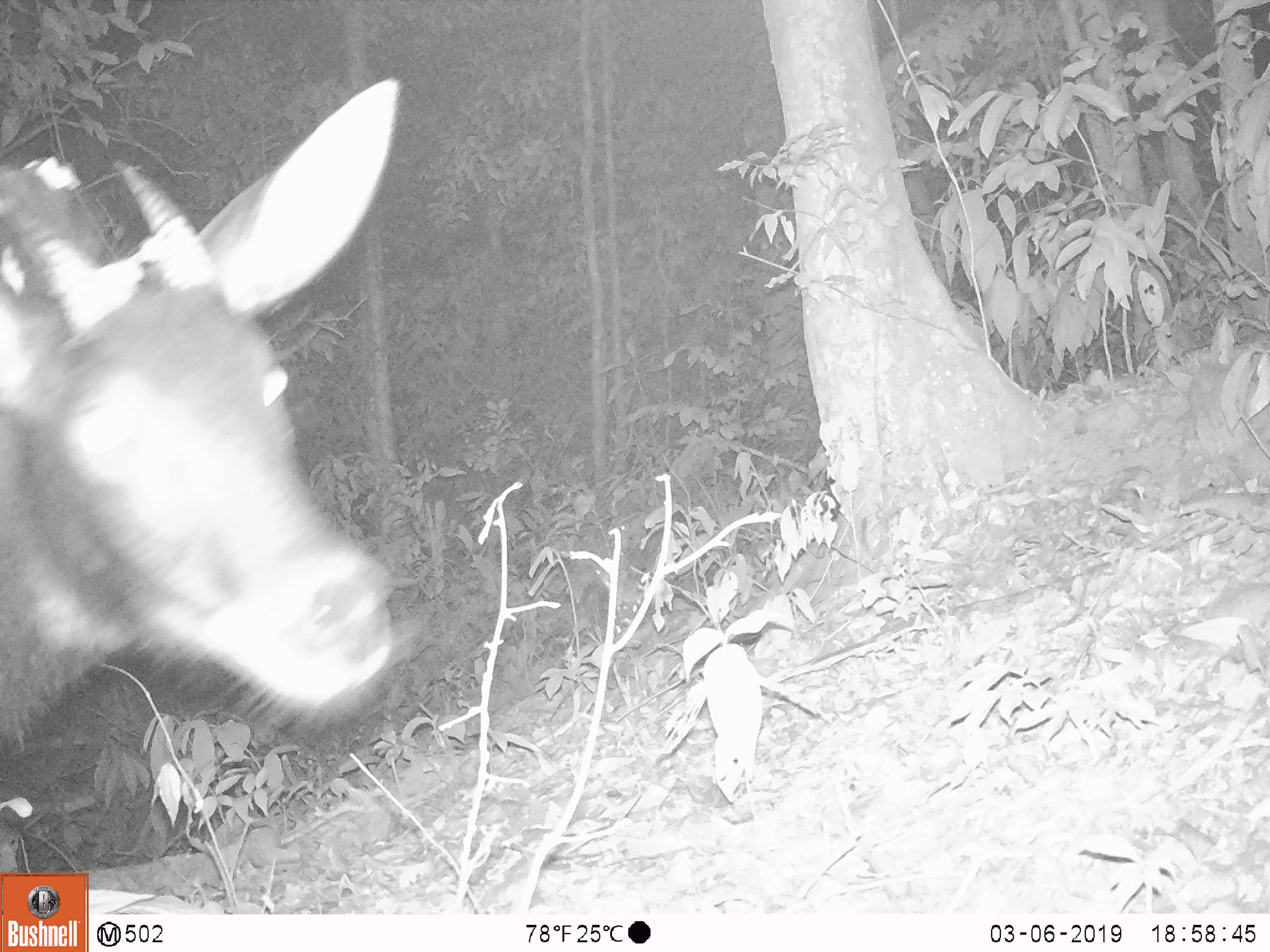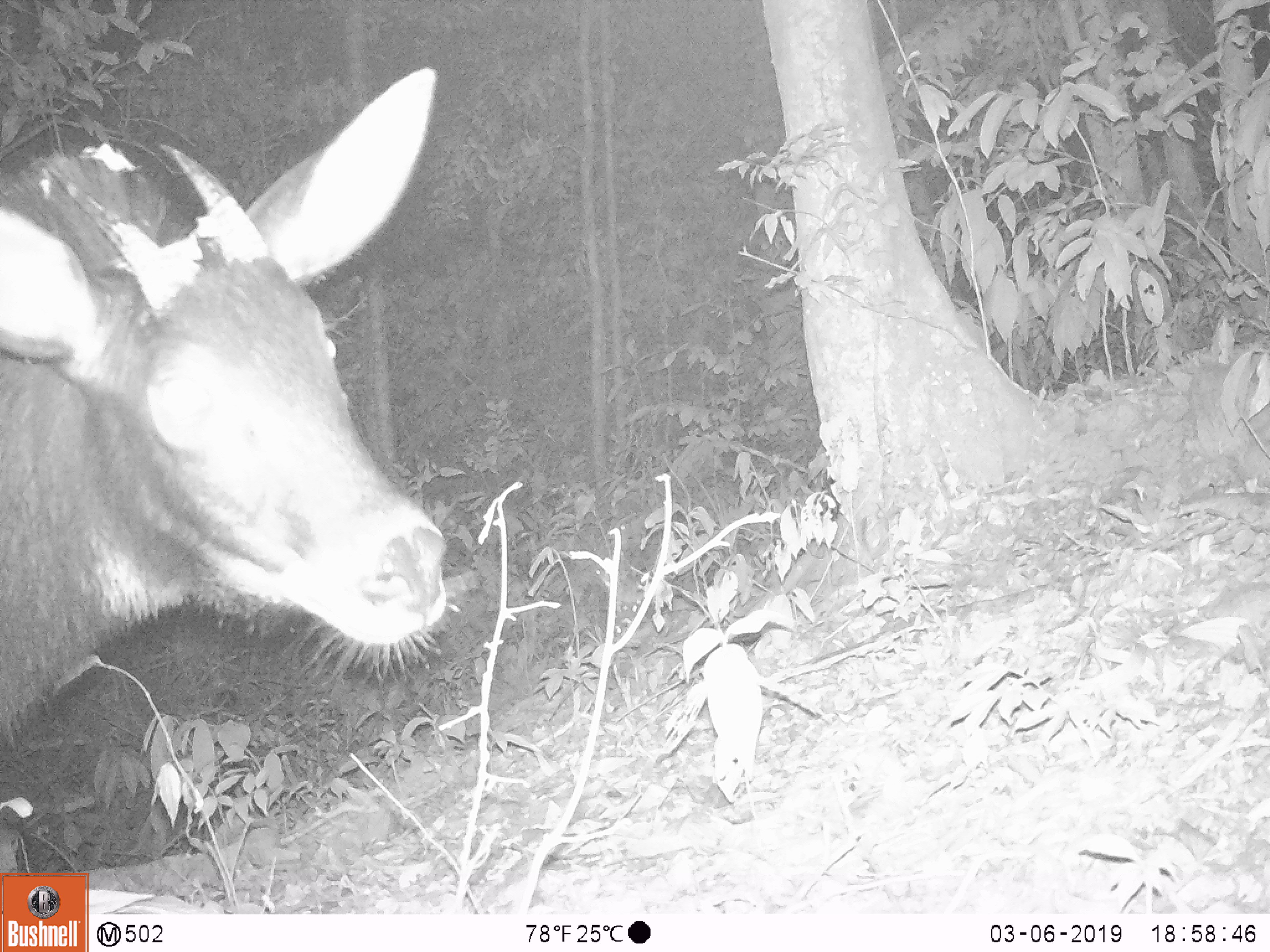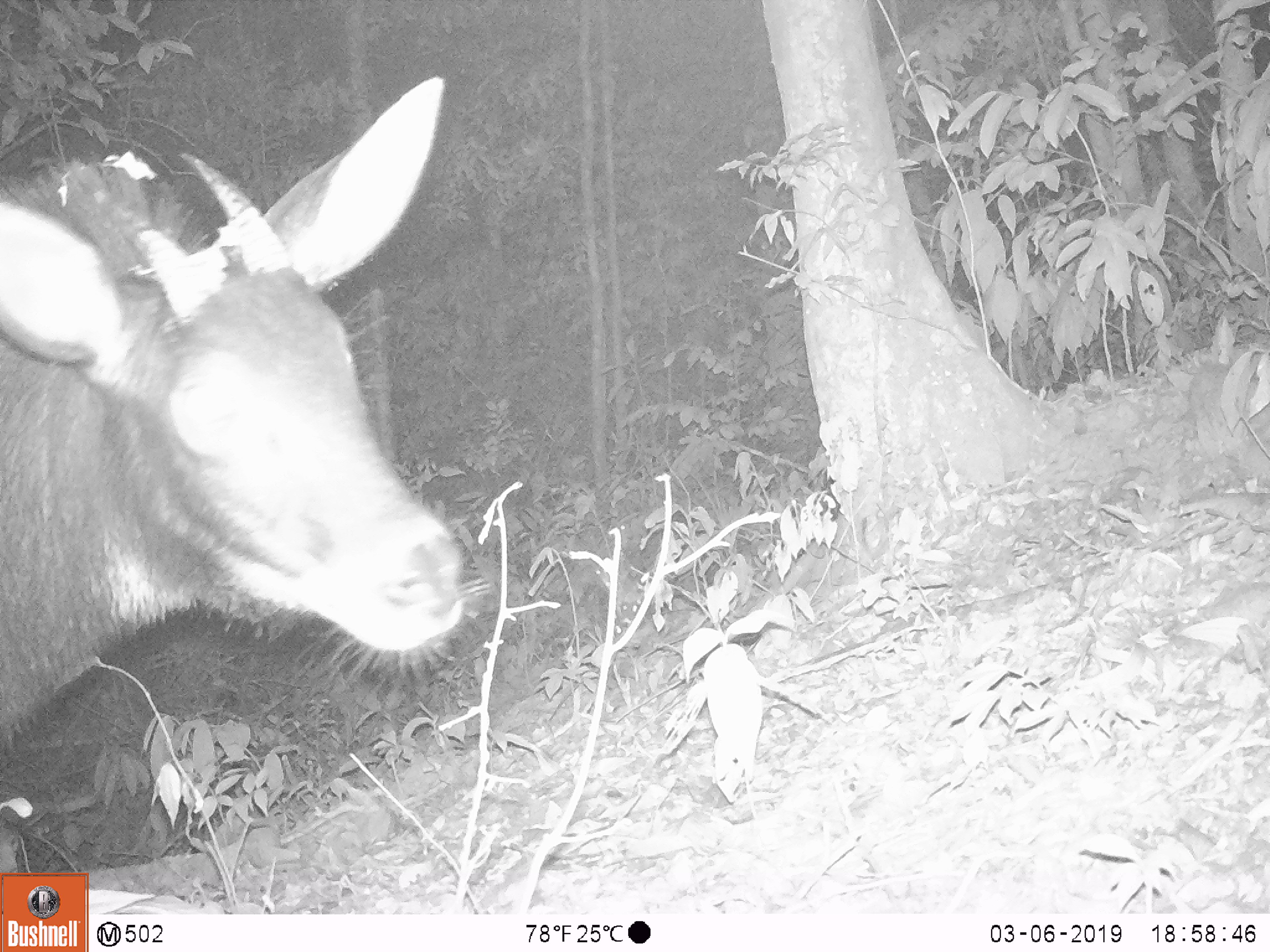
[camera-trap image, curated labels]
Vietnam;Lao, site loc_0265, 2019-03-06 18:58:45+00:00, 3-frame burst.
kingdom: Animalia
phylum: Chordata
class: Mammalia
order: Artiodactyla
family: Bovidae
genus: Capricornis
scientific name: Capricornis sumatraensis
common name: chinese serow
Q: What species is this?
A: Chinese serow (Capricornis sumatraensis).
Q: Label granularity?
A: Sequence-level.